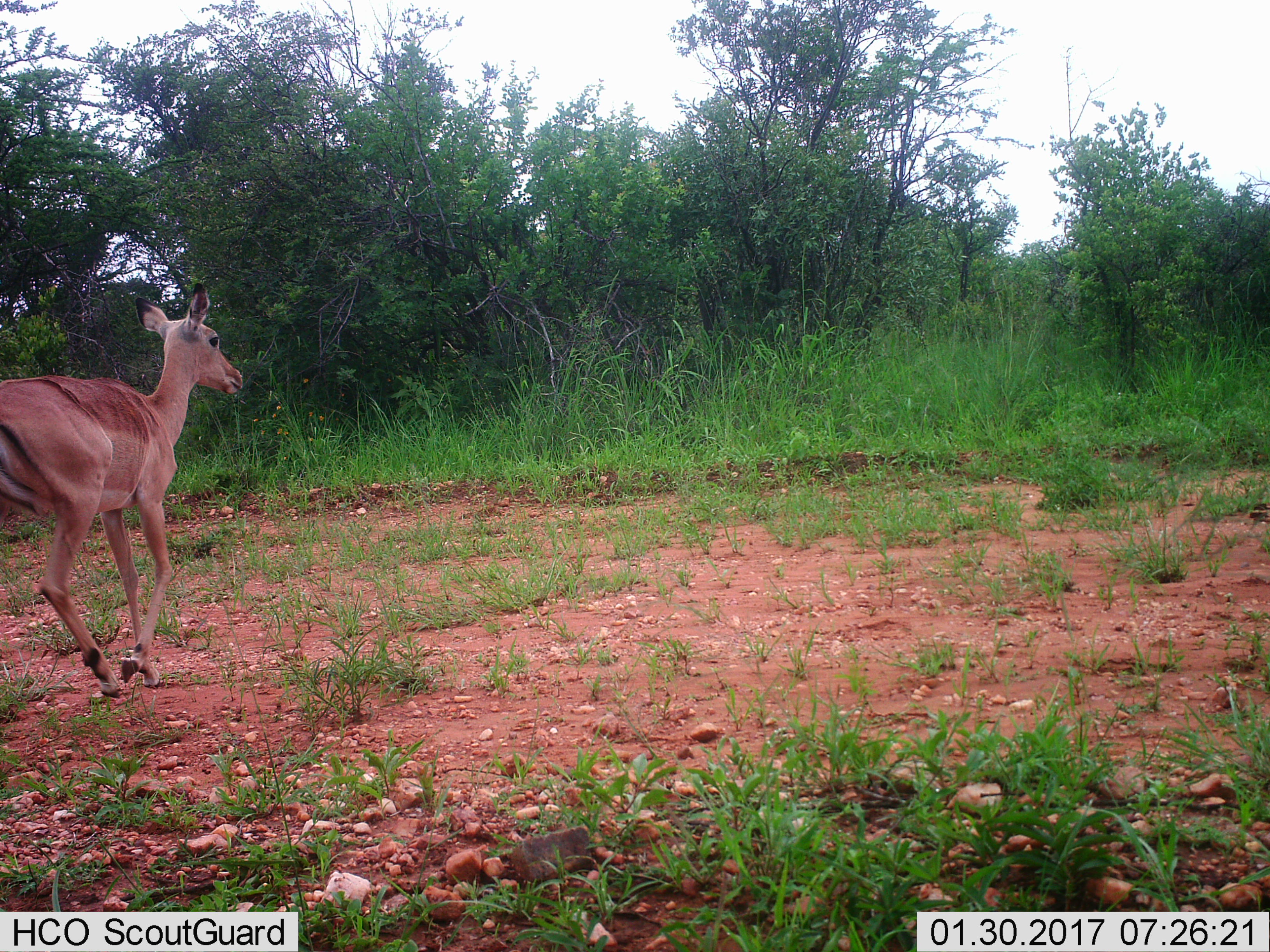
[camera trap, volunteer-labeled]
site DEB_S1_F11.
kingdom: Animalia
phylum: Chordata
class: Mammalia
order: Artiodactyla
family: Bovidae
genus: Aepyceros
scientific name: Aepyceros melampus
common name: impala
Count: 1.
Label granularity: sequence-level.